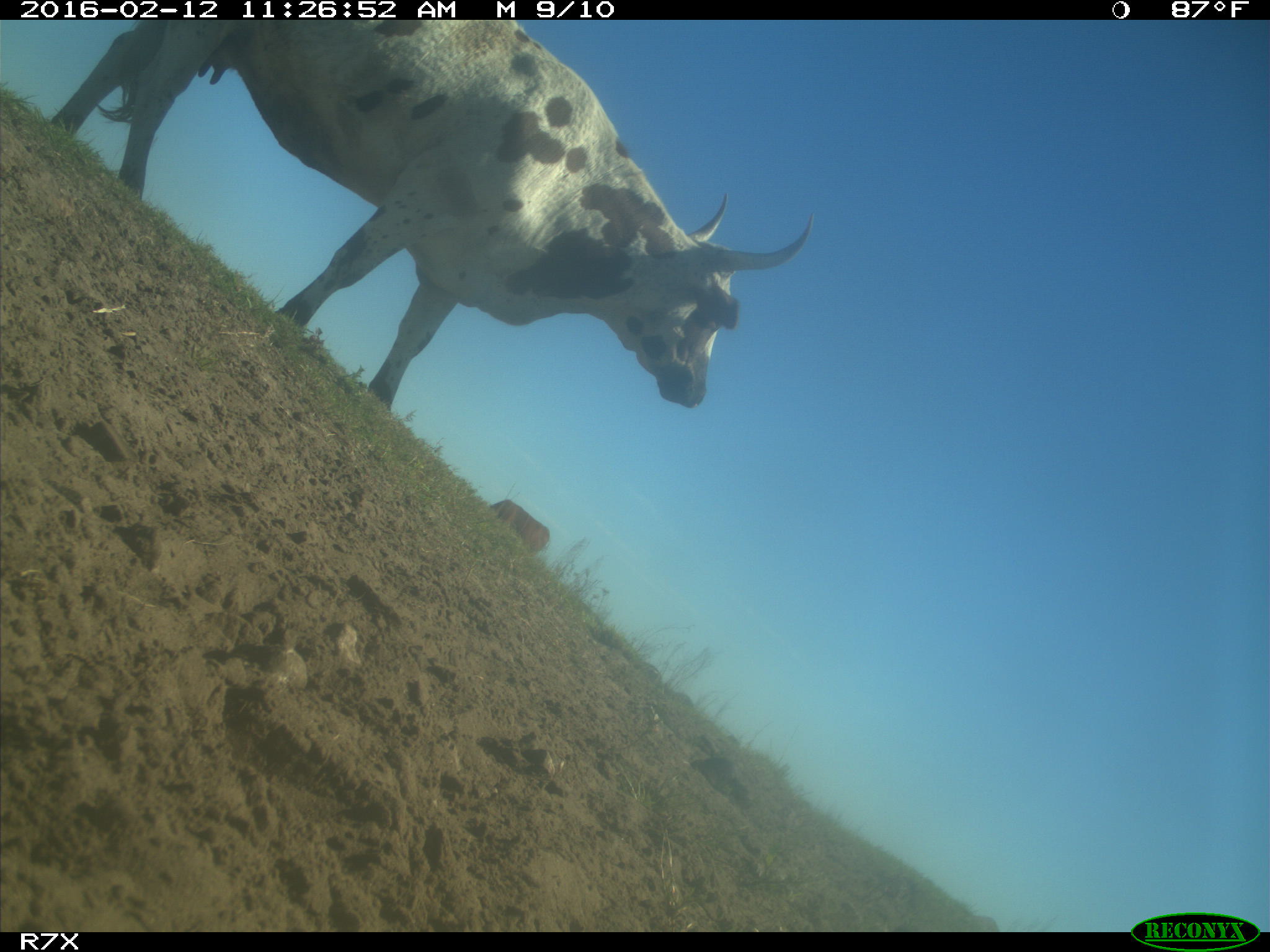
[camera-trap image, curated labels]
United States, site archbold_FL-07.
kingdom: Animalia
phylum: Chordata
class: Mammalia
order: Artiodactyla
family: Bovidae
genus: Bos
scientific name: Bos taurus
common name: domestic cow